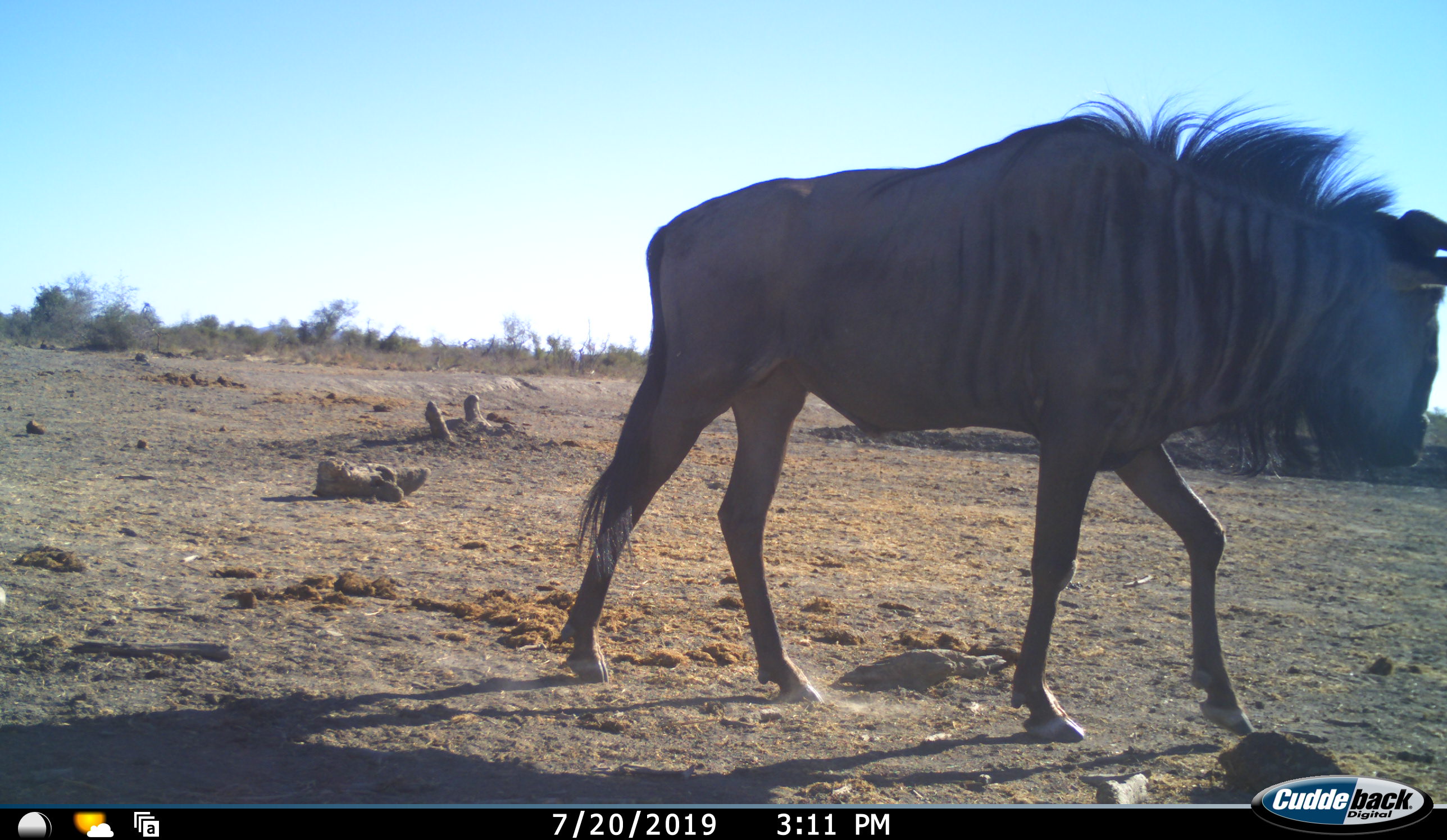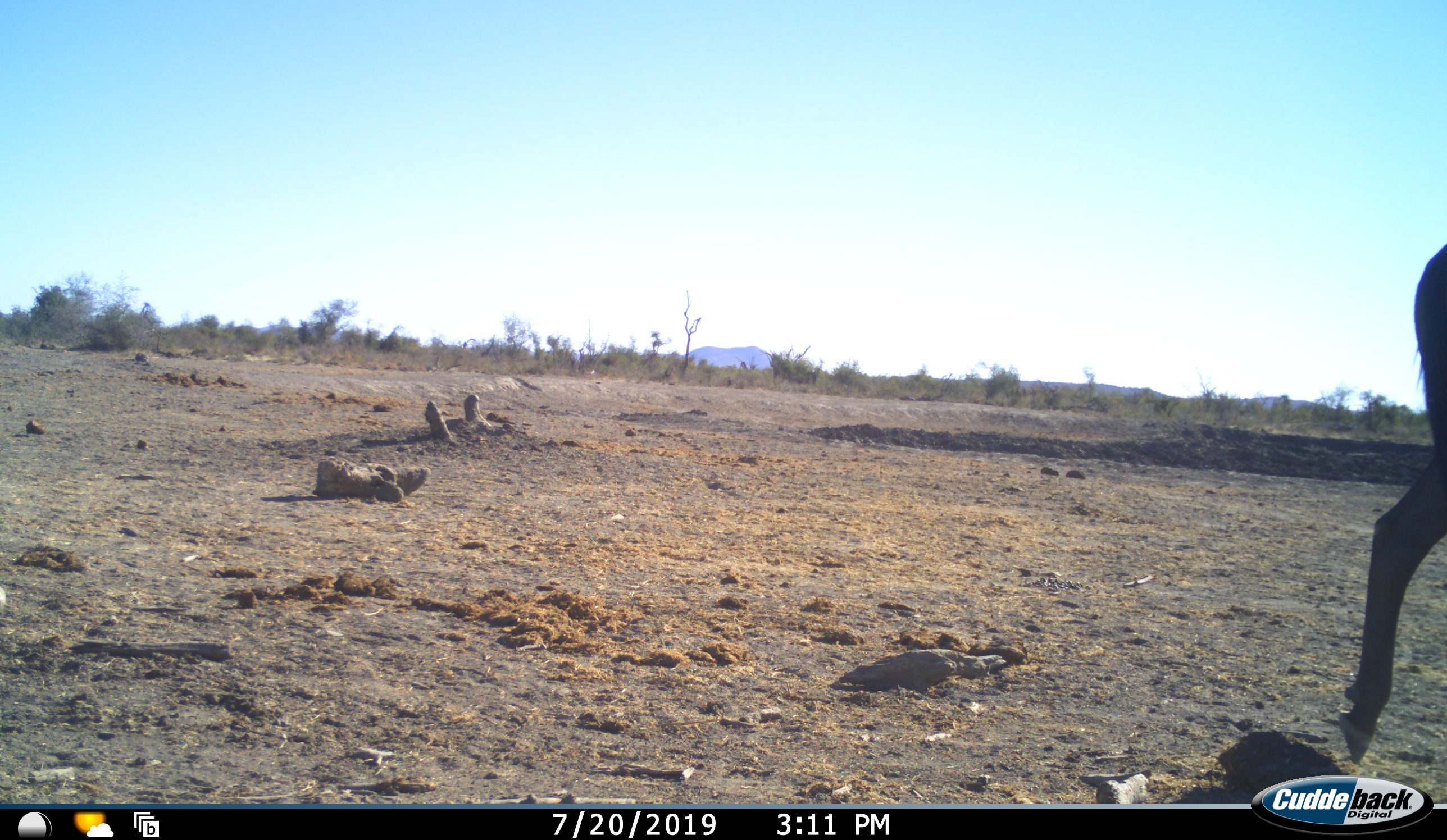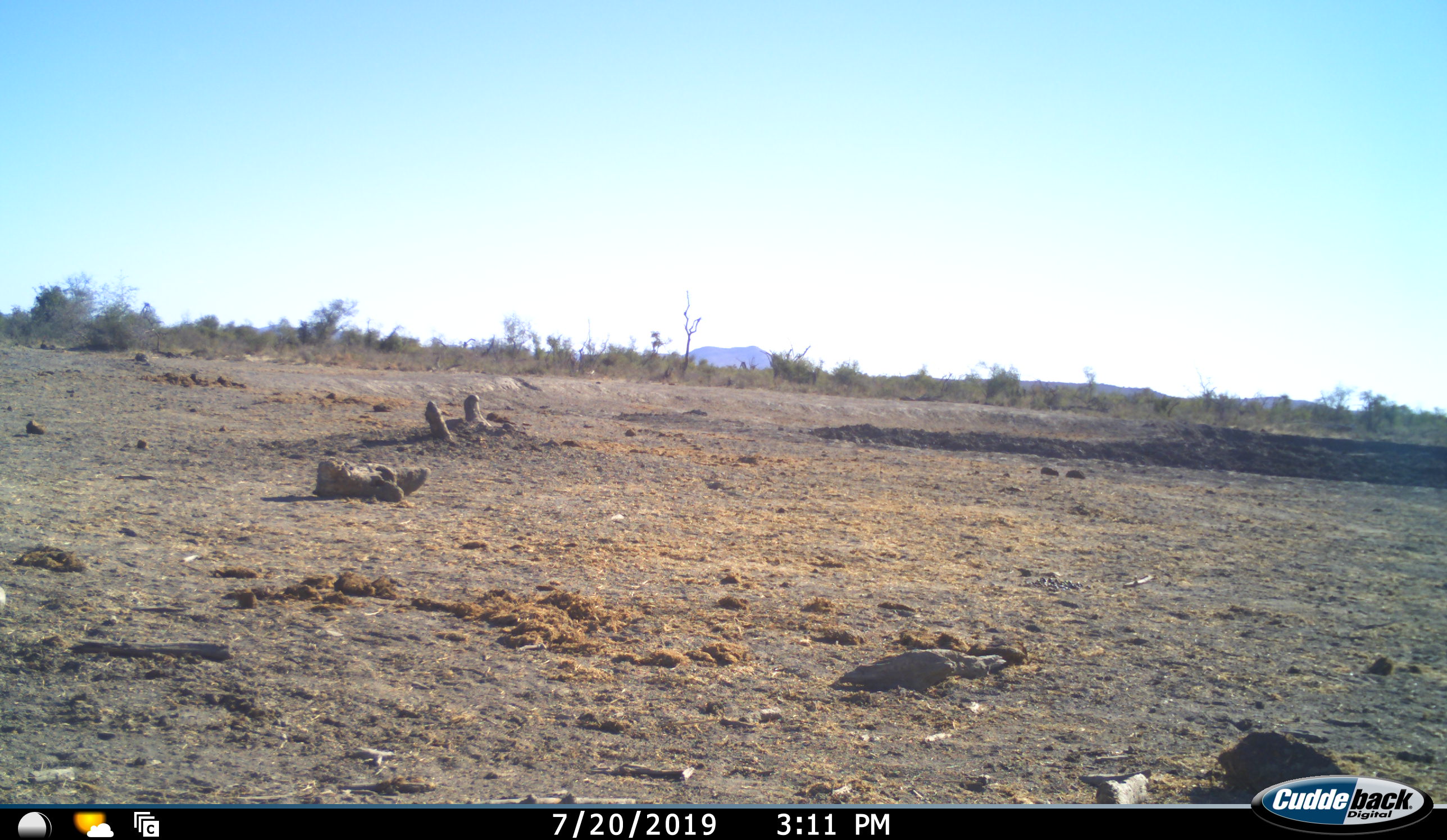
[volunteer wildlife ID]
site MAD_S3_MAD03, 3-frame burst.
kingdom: Animalia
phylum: Chordata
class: Mammalia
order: Artiodactyla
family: Bovidae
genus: Connochaetes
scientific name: Connochaetes taurinus taurinus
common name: blue wildebeest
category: wildebeestblue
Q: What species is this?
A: Wildebeestblue (blue wildebeest) (Connochaetes taurinus taurinus).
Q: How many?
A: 1.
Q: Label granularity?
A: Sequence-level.